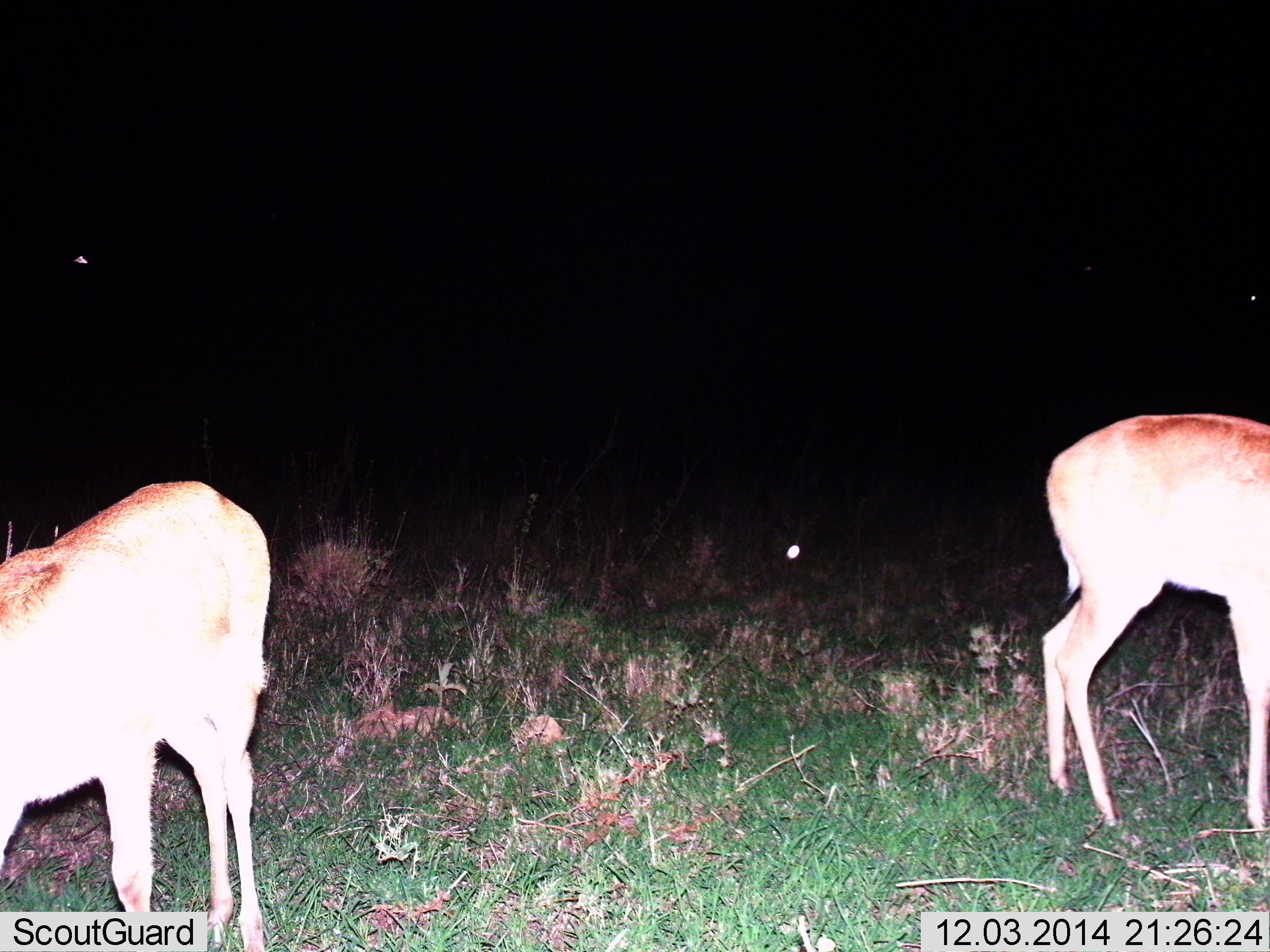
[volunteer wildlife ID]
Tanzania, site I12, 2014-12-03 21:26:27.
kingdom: Animalia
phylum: Chordata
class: Mammalia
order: Artiodactyla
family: Bovidae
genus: Redunca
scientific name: Redunca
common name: reedbuck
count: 2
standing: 71%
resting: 0%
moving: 0%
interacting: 0%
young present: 0%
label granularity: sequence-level